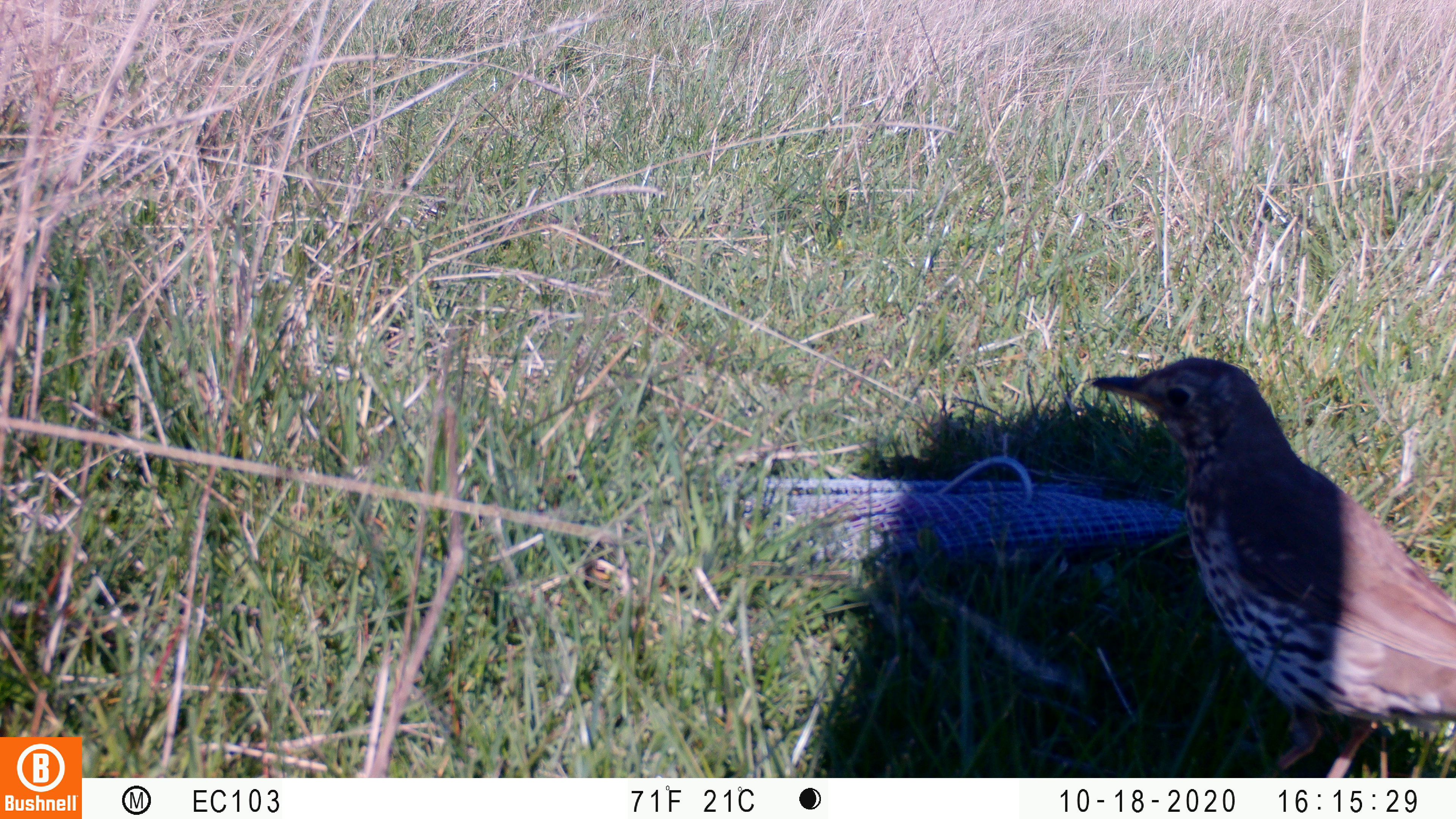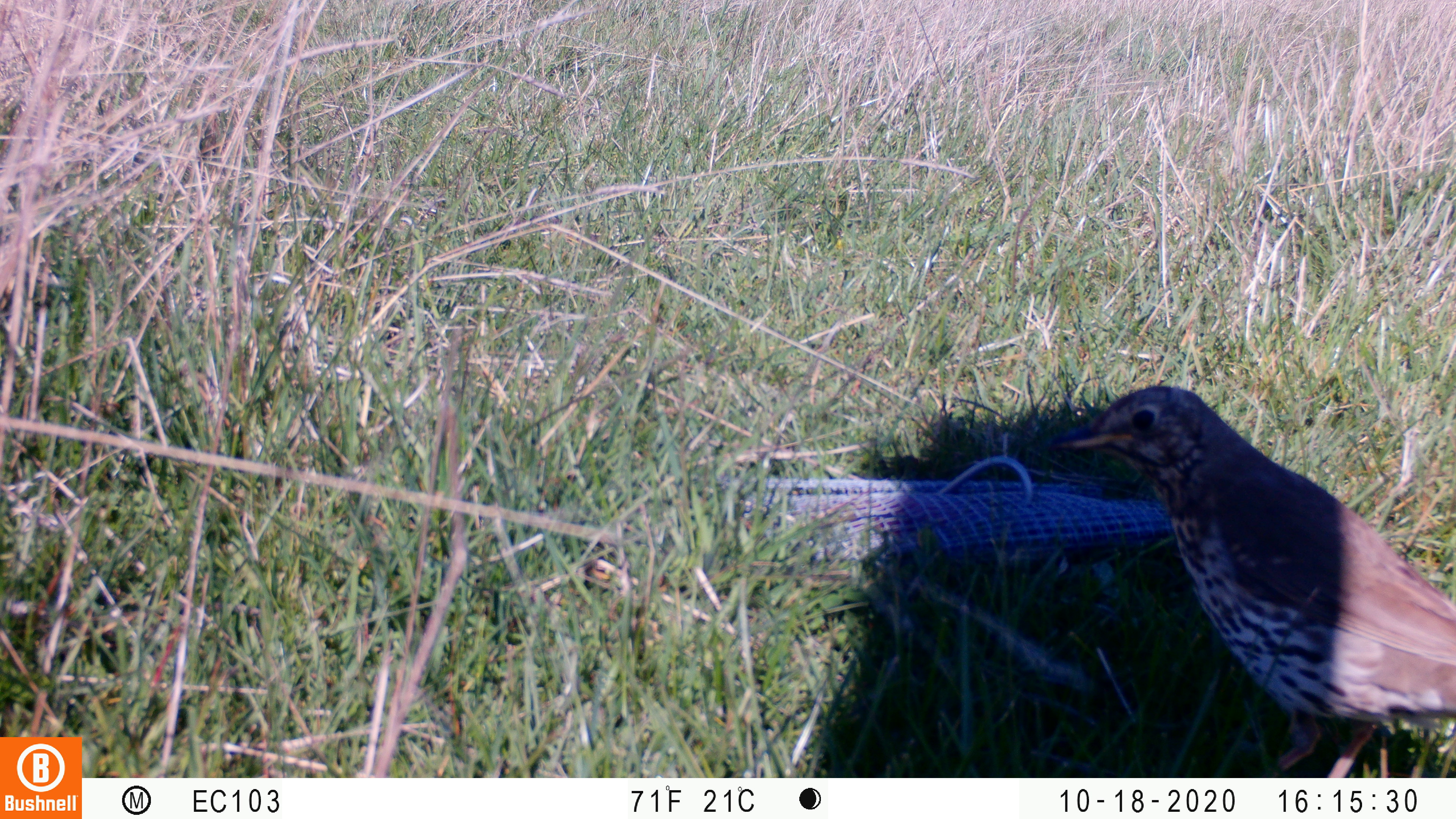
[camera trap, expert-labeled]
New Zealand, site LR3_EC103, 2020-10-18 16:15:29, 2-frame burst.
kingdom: Animalia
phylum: Chordata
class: Aves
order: Passeriformes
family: Turdidae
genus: Turdus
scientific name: Turdus philomelos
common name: song thrush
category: thrush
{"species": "thrush (song thrush) (Turdus philomelos)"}